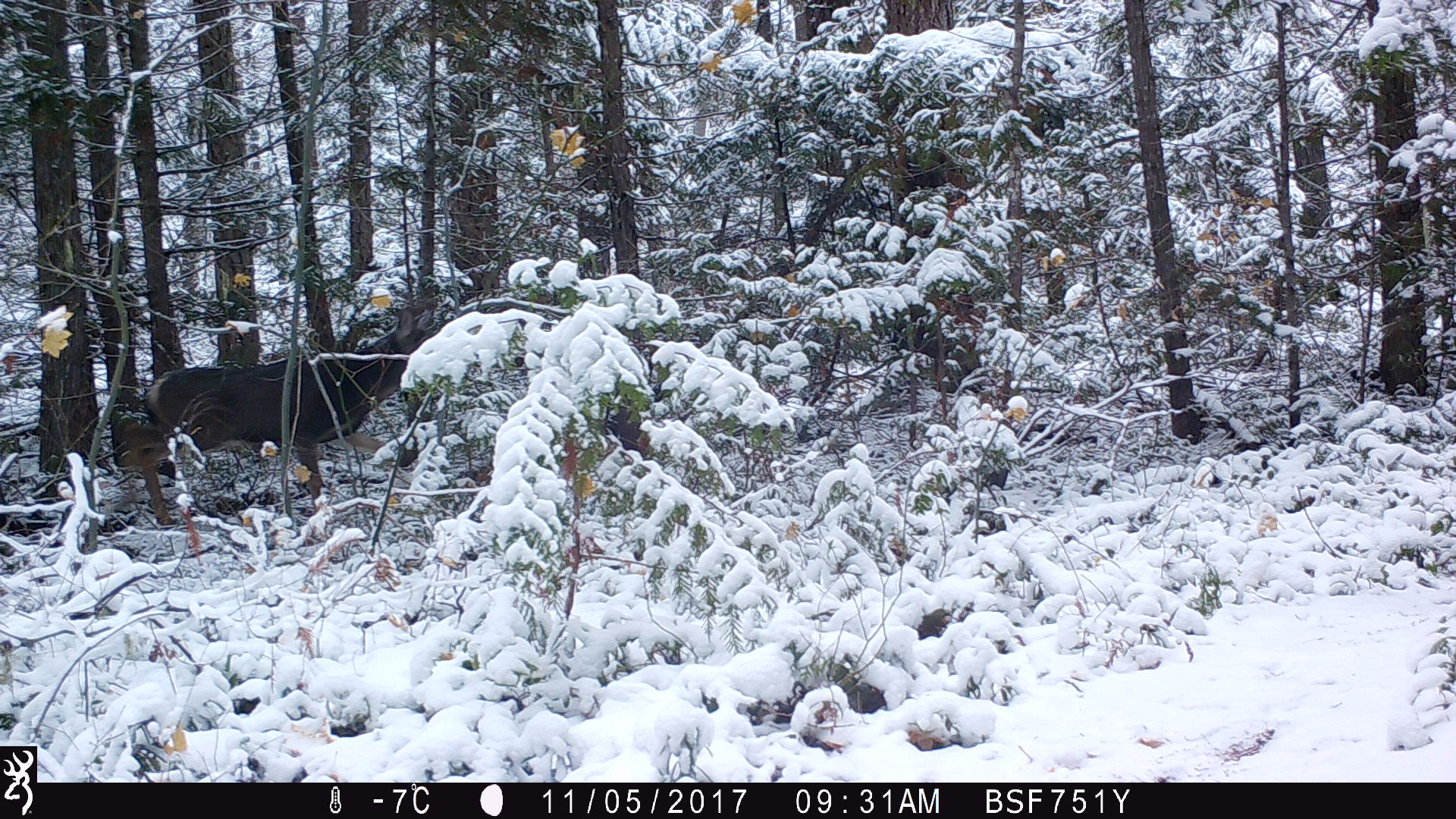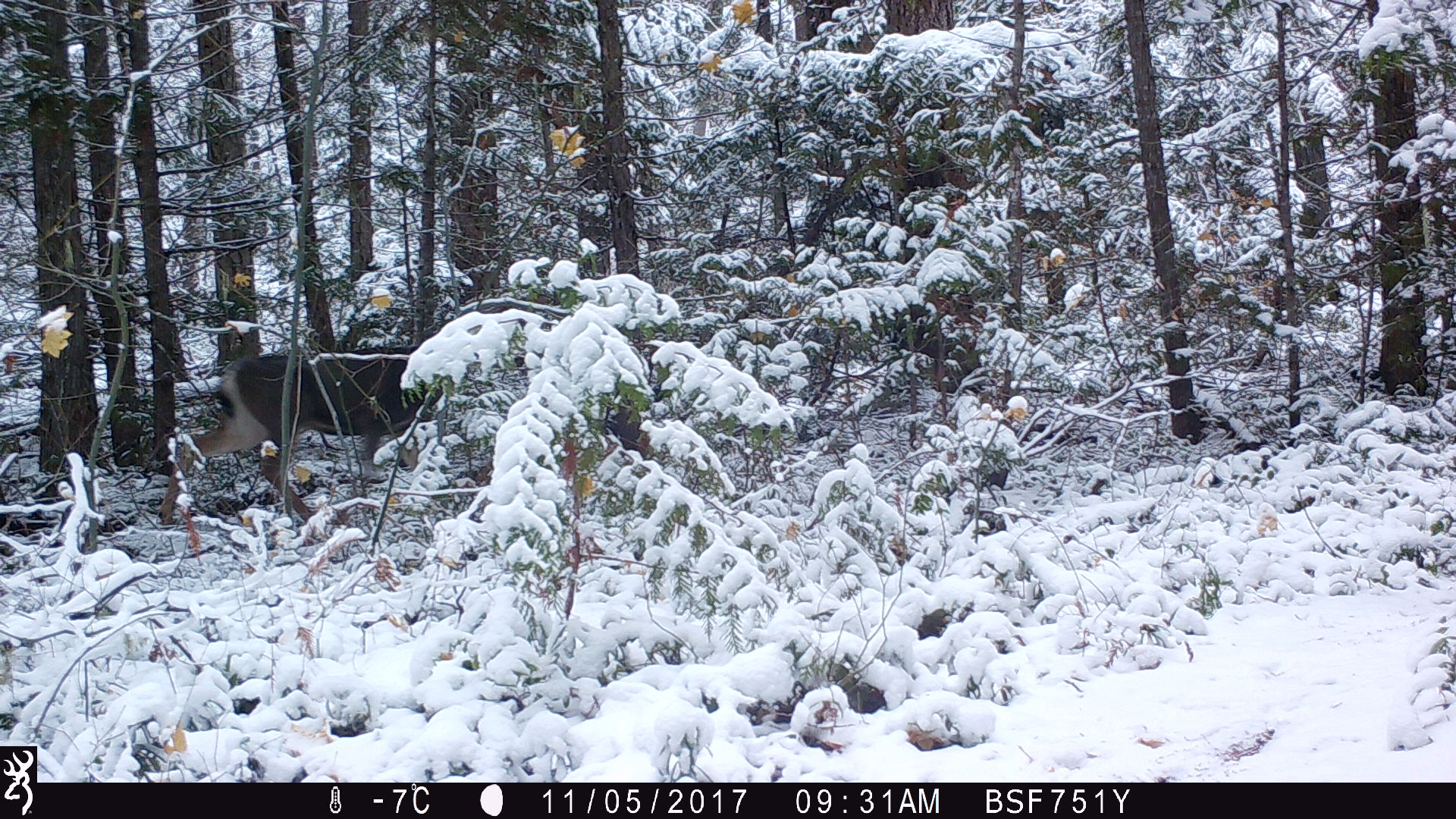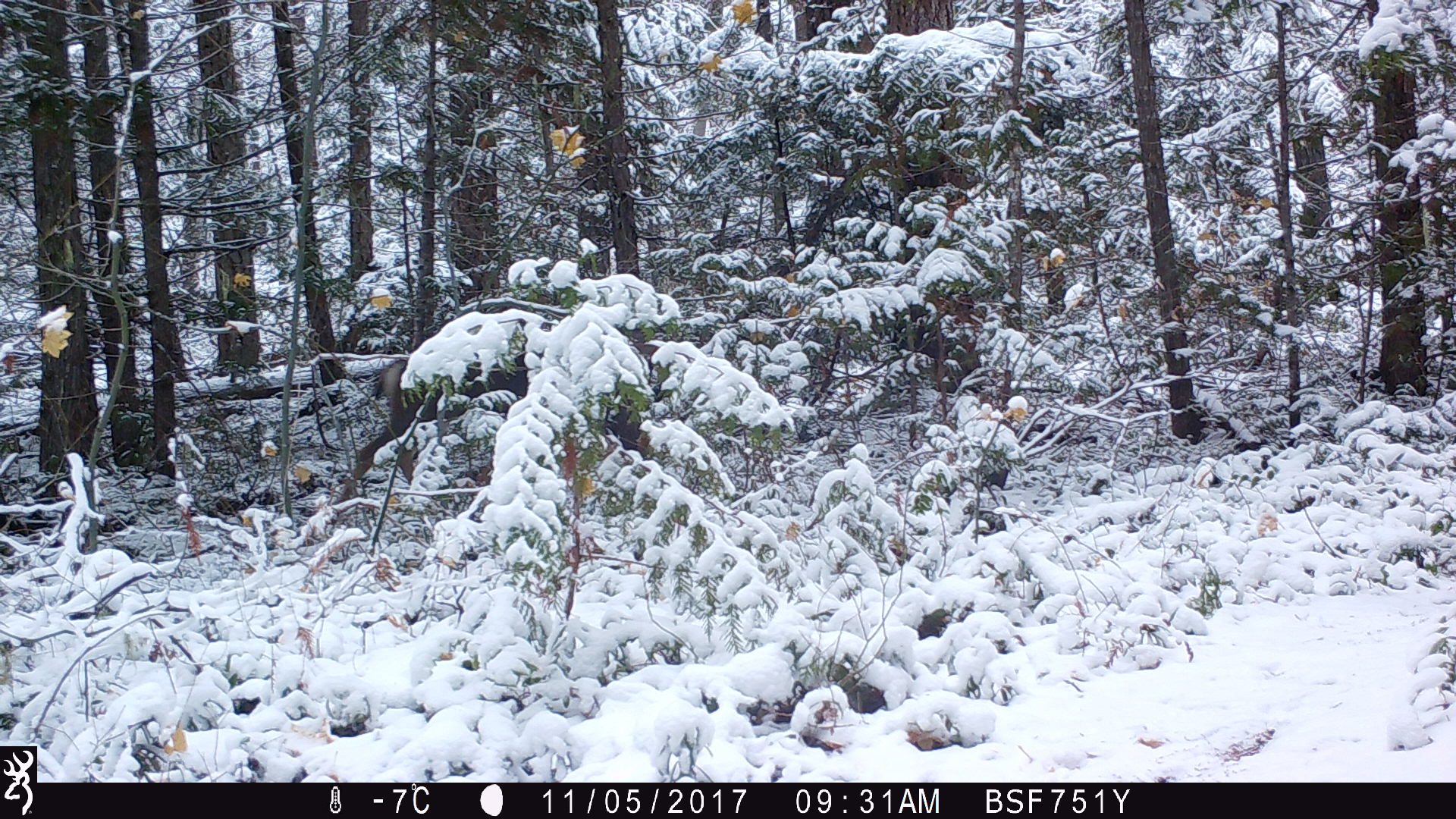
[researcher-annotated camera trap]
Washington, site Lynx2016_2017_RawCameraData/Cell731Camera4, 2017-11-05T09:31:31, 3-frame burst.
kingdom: Animalia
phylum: Chordata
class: Mammalia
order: Artiodactyla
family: Cervidae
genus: Odocoileus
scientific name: Odocoileus hemionus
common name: mule deer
Odocoileus hemionus (mule deer). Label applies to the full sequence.